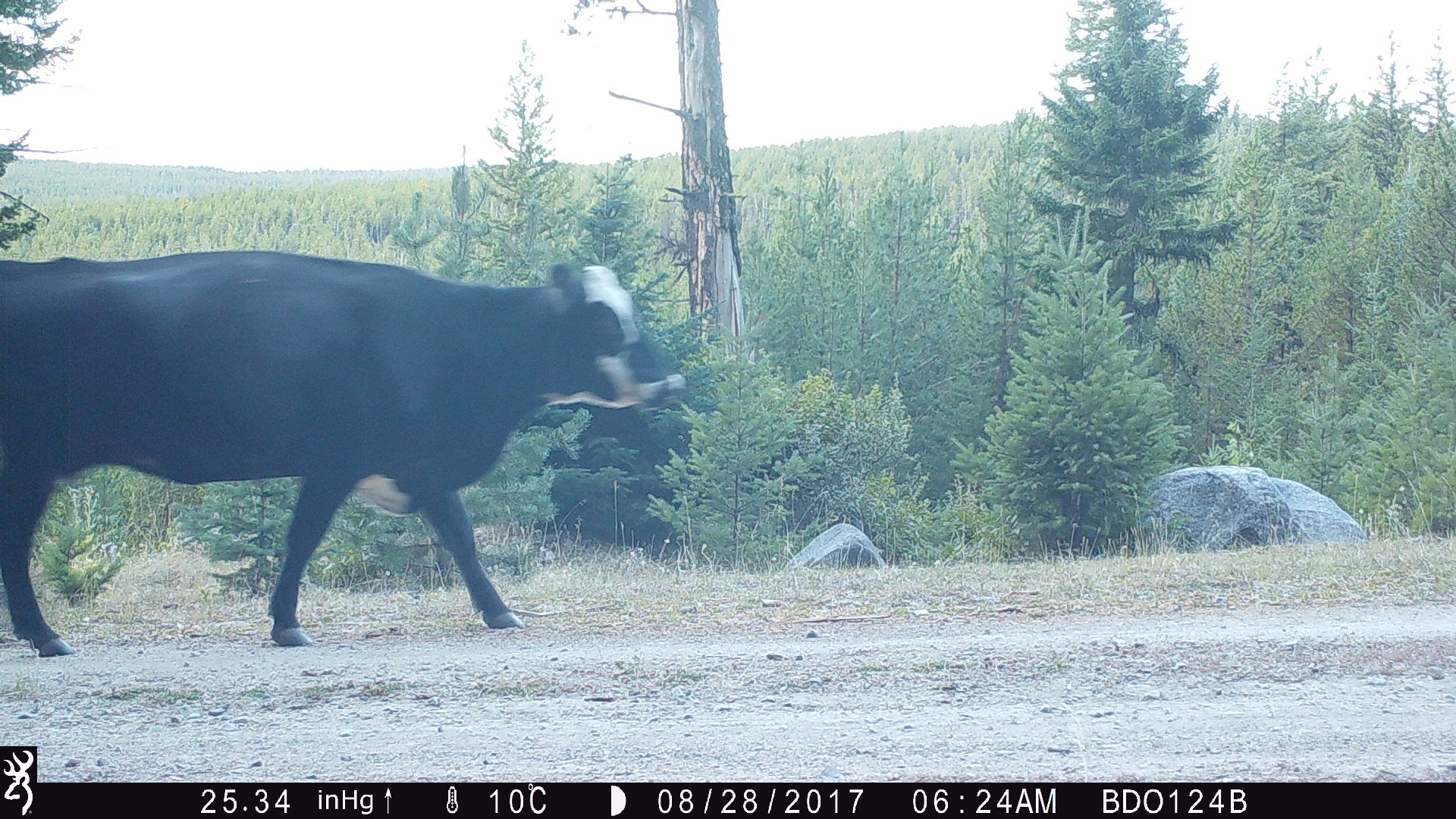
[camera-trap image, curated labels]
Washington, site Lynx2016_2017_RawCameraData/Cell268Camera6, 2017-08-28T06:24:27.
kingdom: Animalia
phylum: Chordata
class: Mammalia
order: Artiodactyla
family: Bovidae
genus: Bos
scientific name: Bos taurus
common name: domestic cattle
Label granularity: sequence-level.